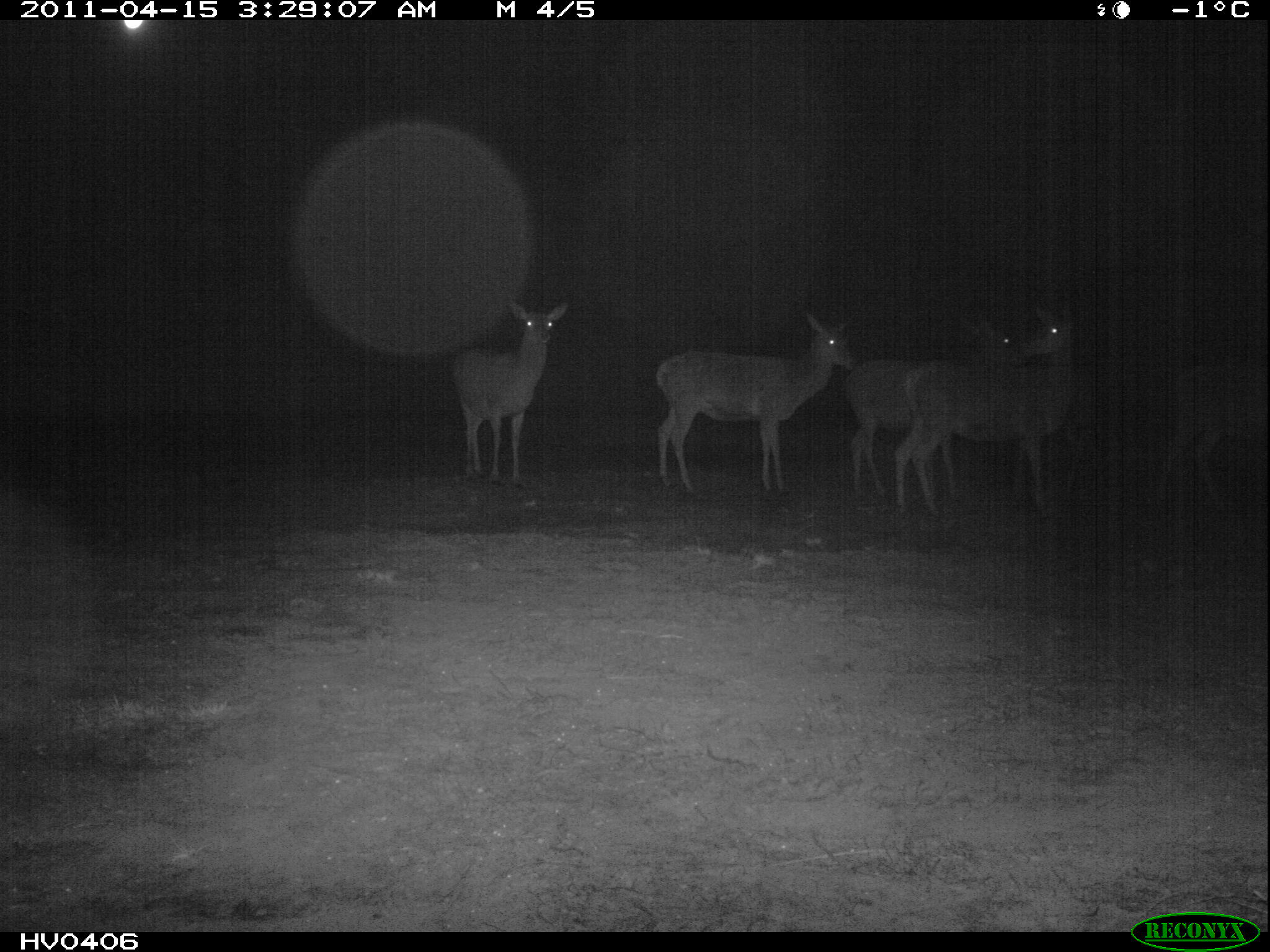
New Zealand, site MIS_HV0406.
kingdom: Animalia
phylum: Chordata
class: Mammalia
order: Artiodactyla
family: Cervidae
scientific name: Cervidae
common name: deer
Deer (Cervidae).